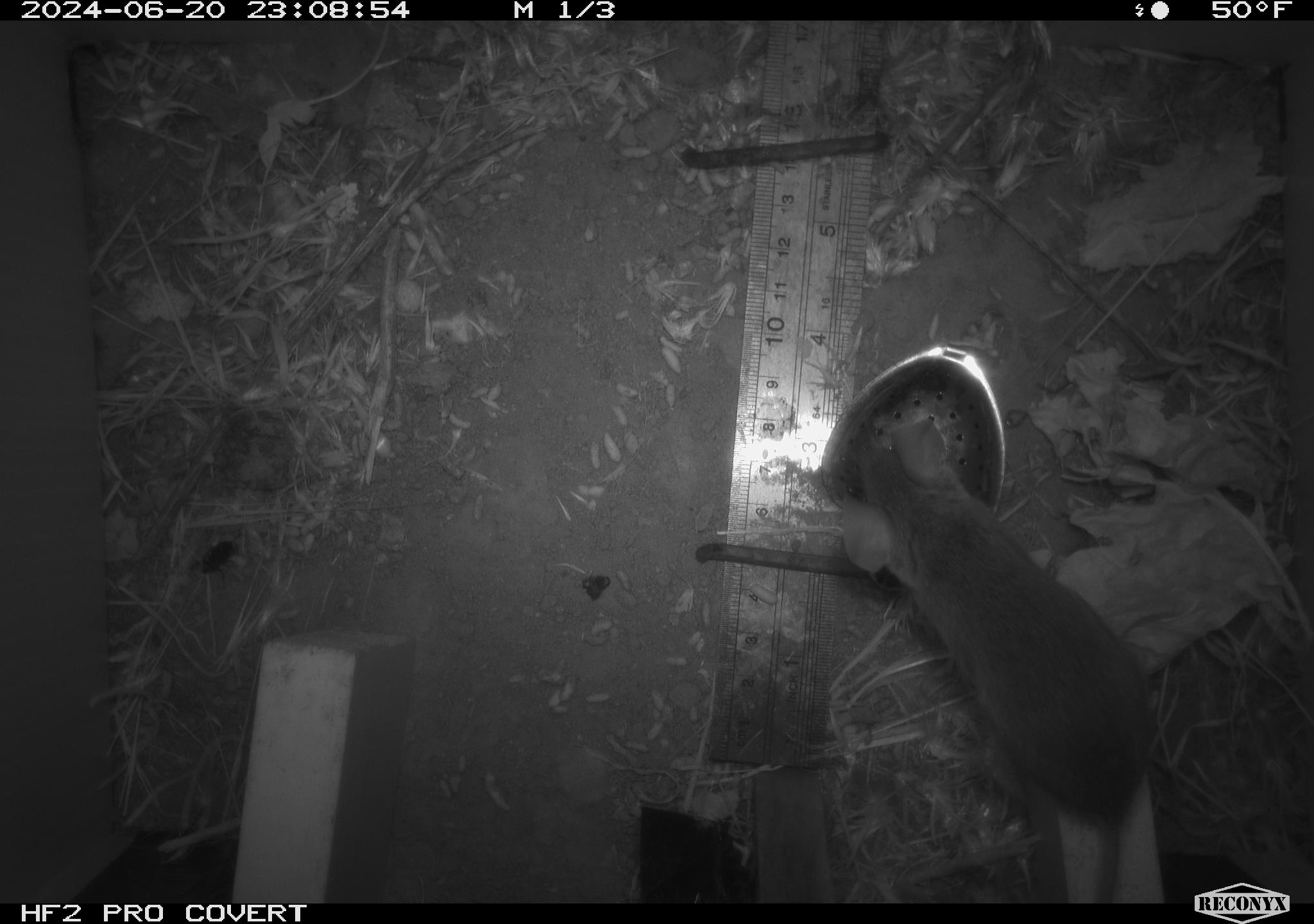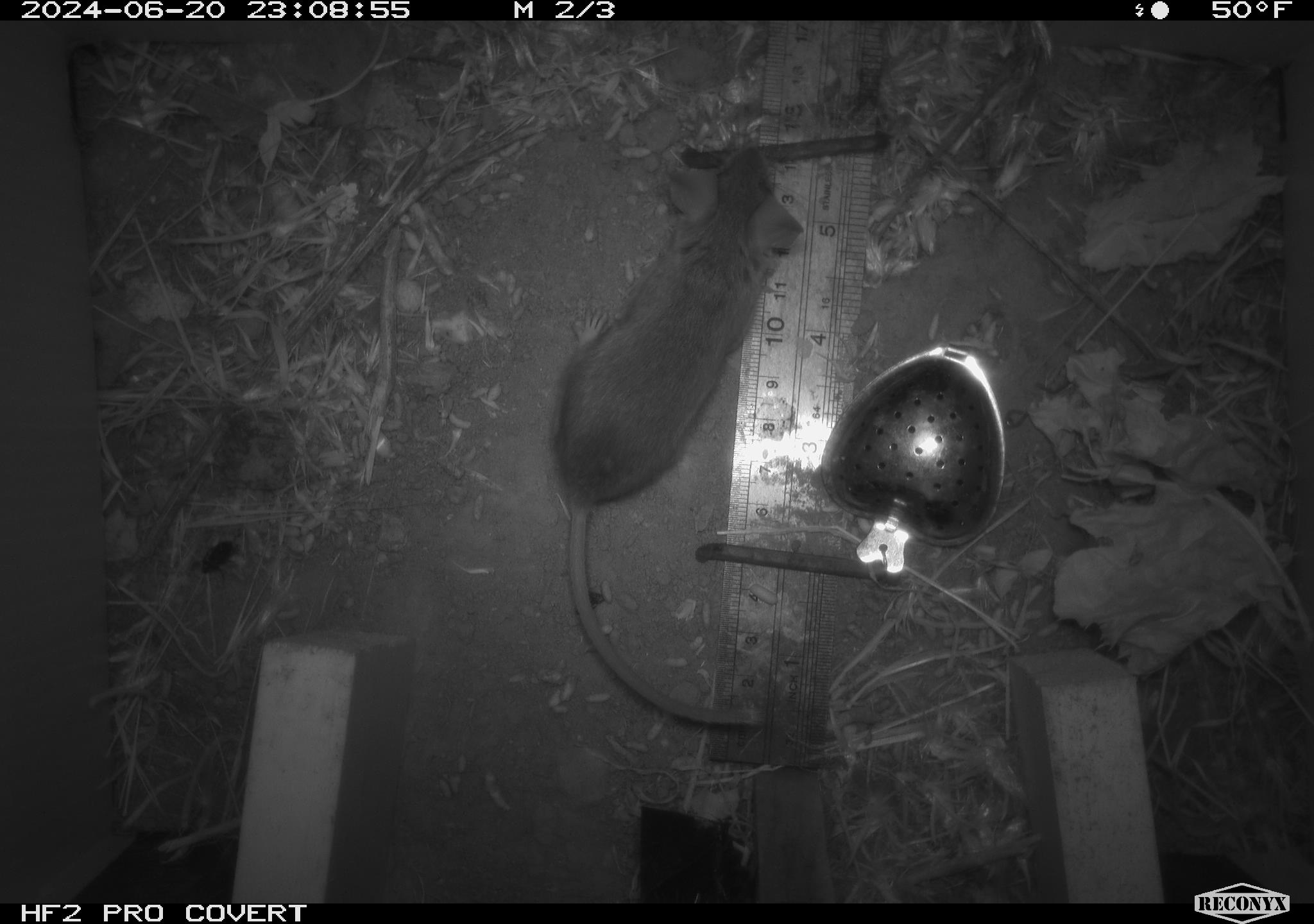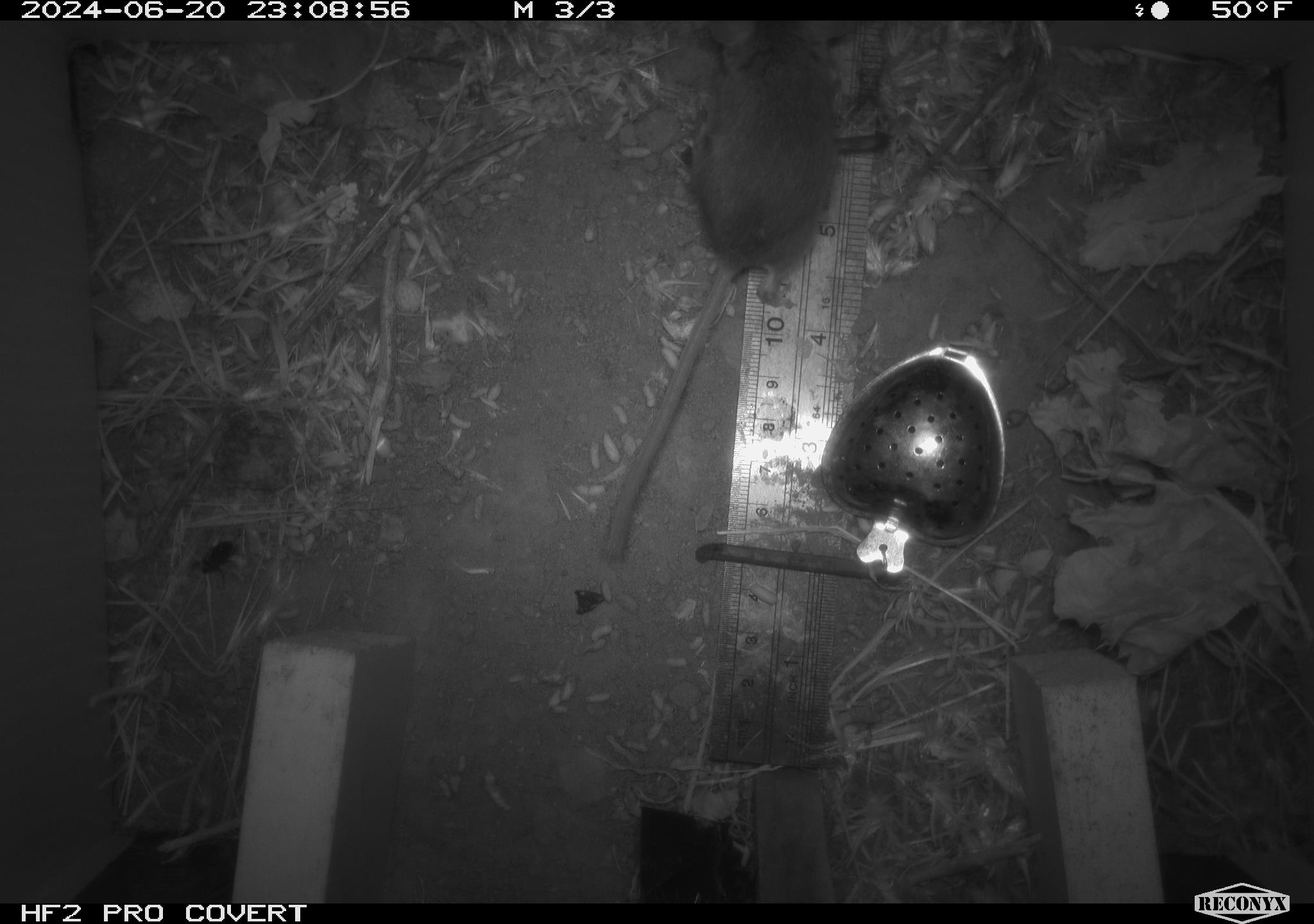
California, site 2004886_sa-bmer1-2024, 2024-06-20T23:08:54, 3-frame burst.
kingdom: Animalia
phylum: Chordata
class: Mammalia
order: Rodentia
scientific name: Rodentia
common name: mouse species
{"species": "mouse species (Rodentia)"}